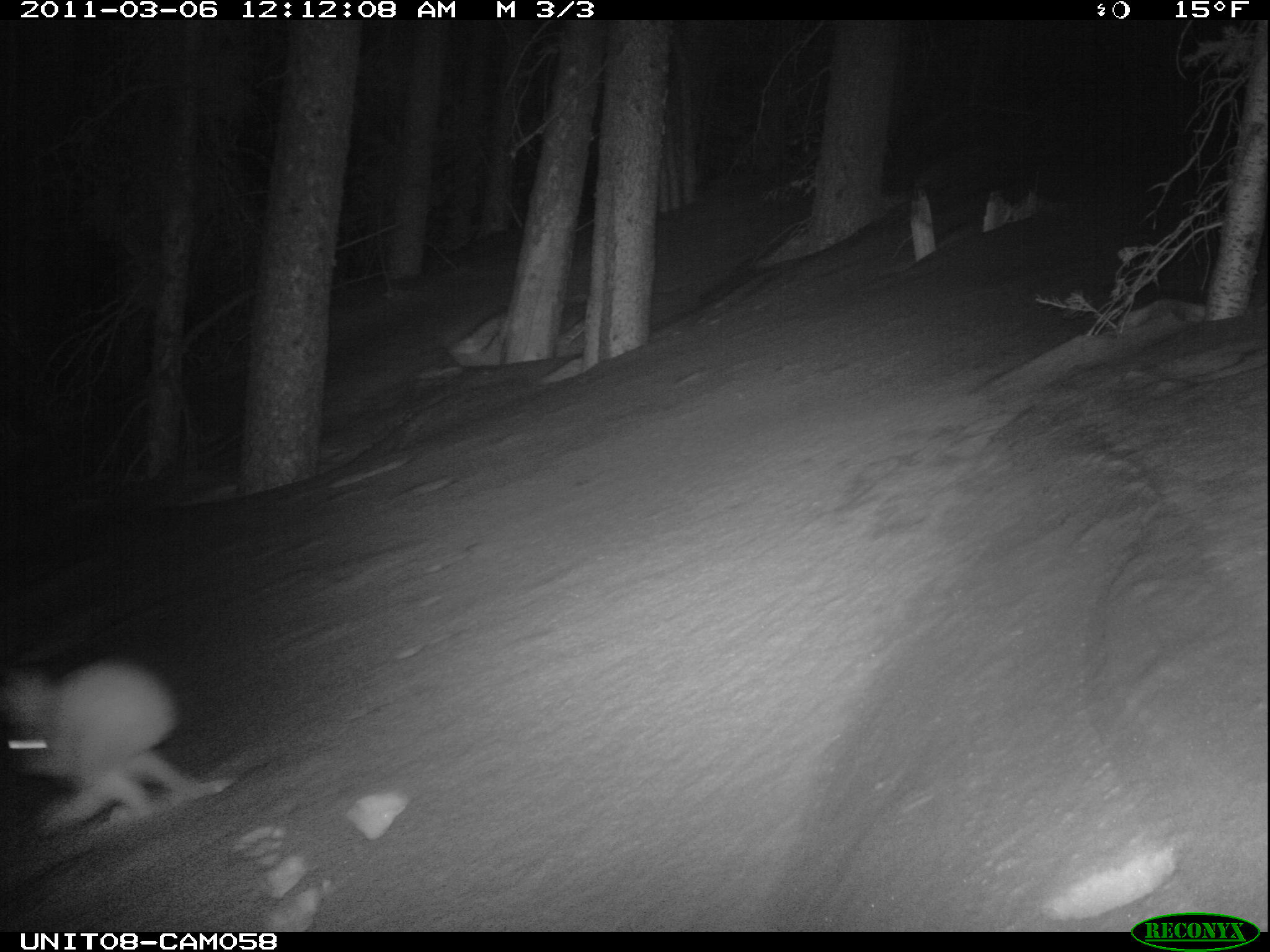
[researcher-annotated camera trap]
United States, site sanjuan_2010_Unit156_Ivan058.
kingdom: Animalia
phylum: Chordata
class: Mammalia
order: Lagomorpha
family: Leporidae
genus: Lepus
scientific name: Lepus americanus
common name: snowshoe hare